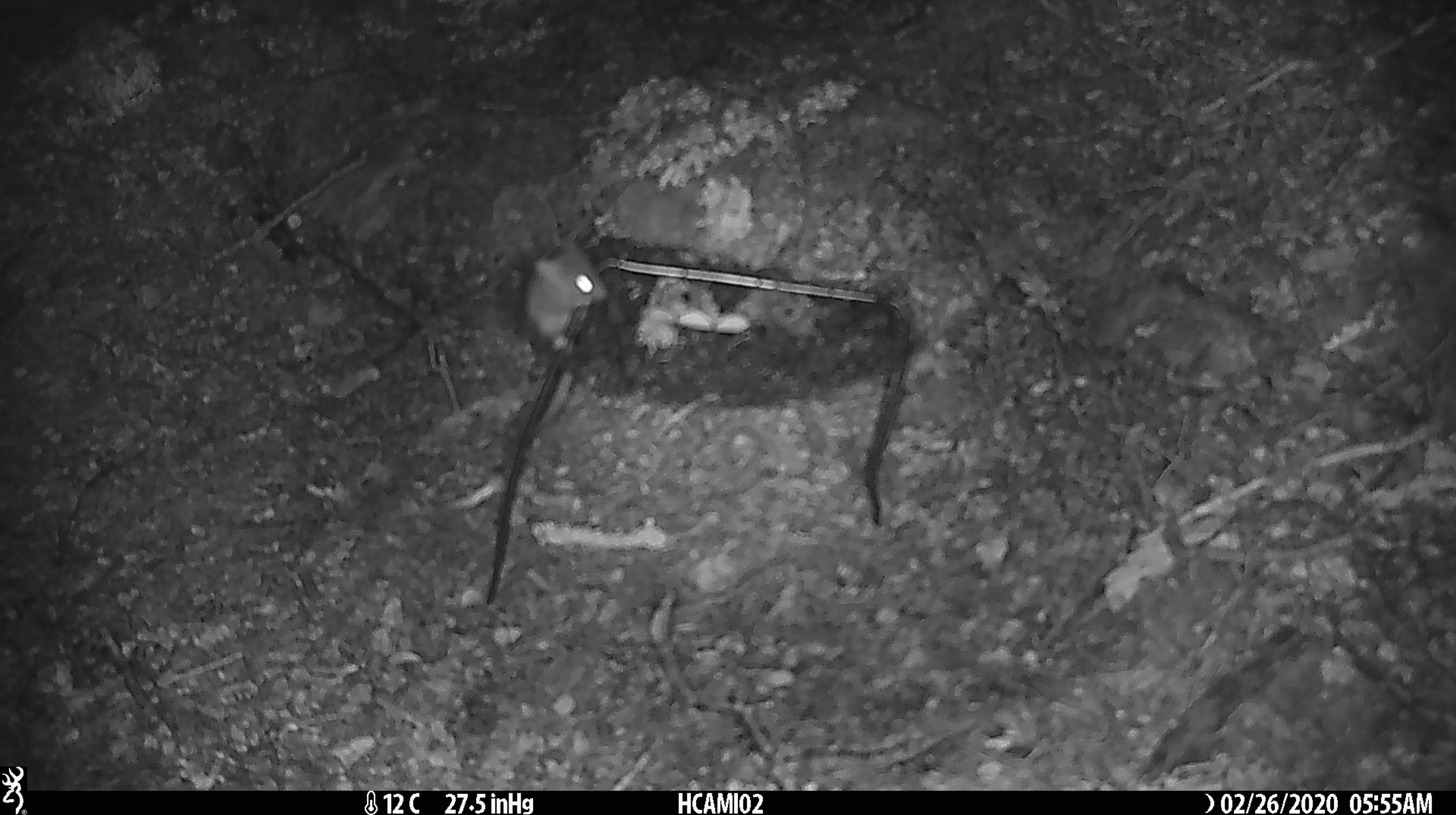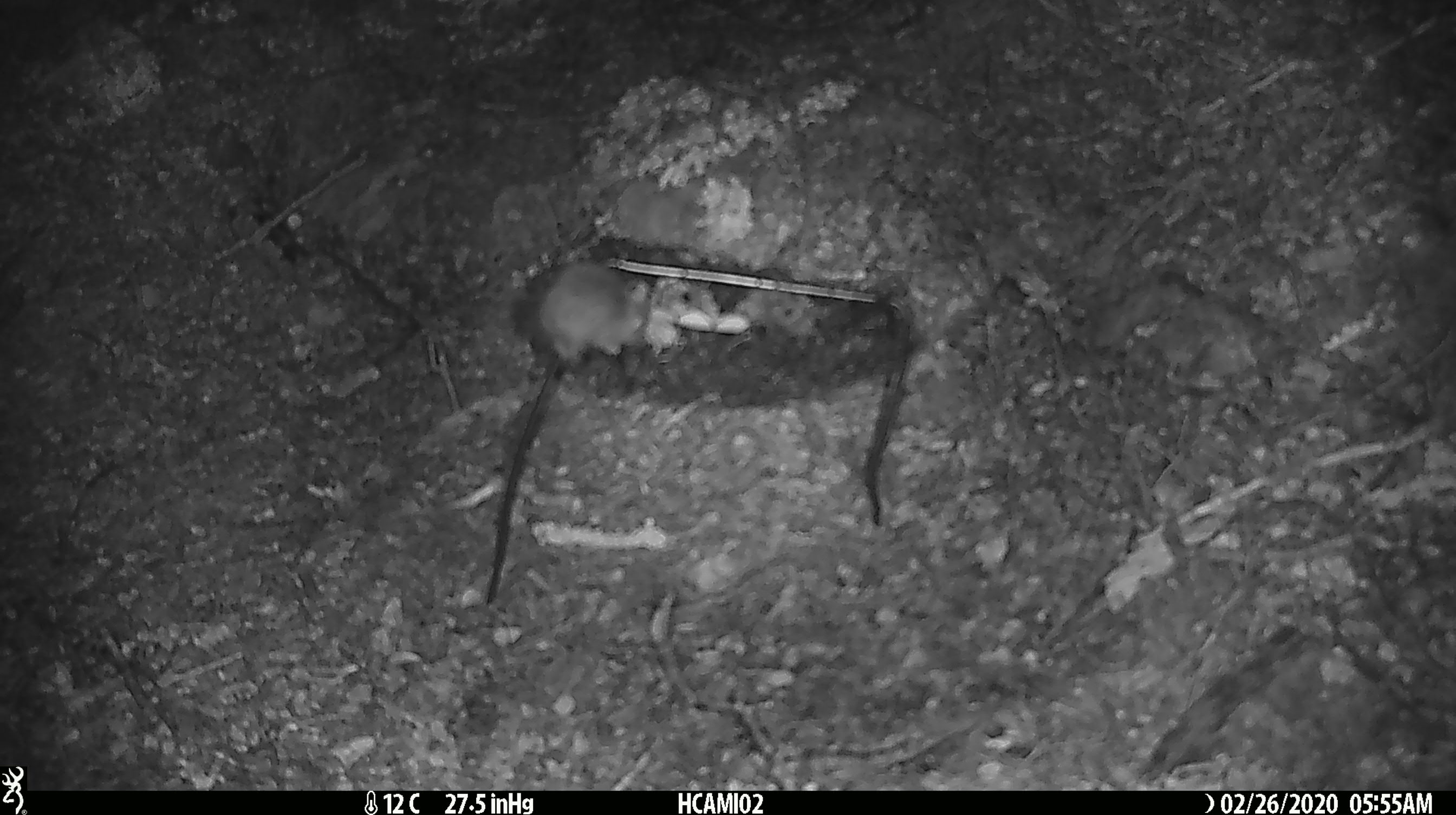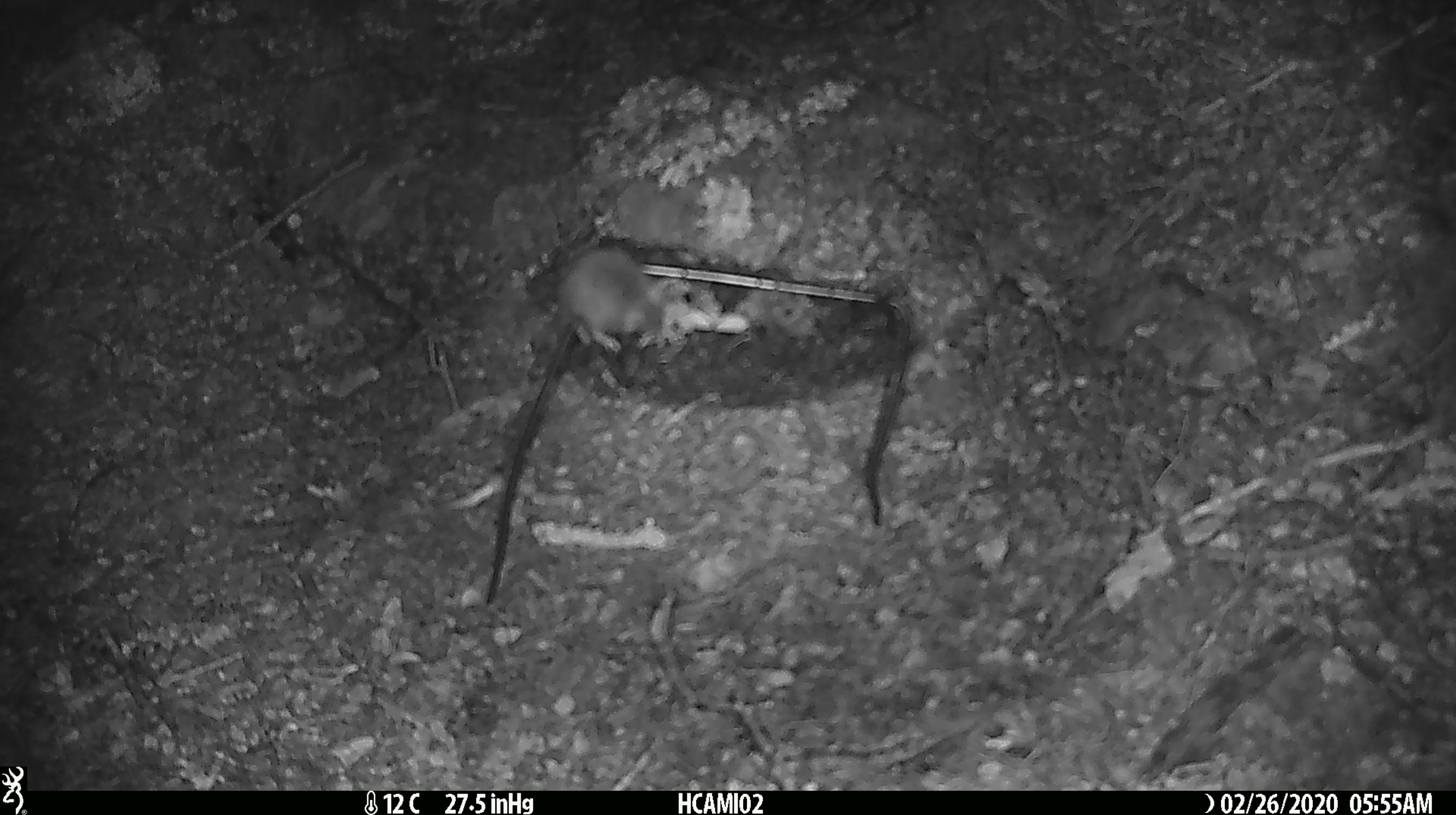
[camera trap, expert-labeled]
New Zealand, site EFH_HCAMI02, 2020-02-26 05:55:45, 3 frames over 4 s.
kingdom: Animalia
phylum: Chordata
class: Mammalia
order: Rodentia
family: Muridae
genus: Mus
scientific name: Mus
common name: mouse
Mouse (Mus).